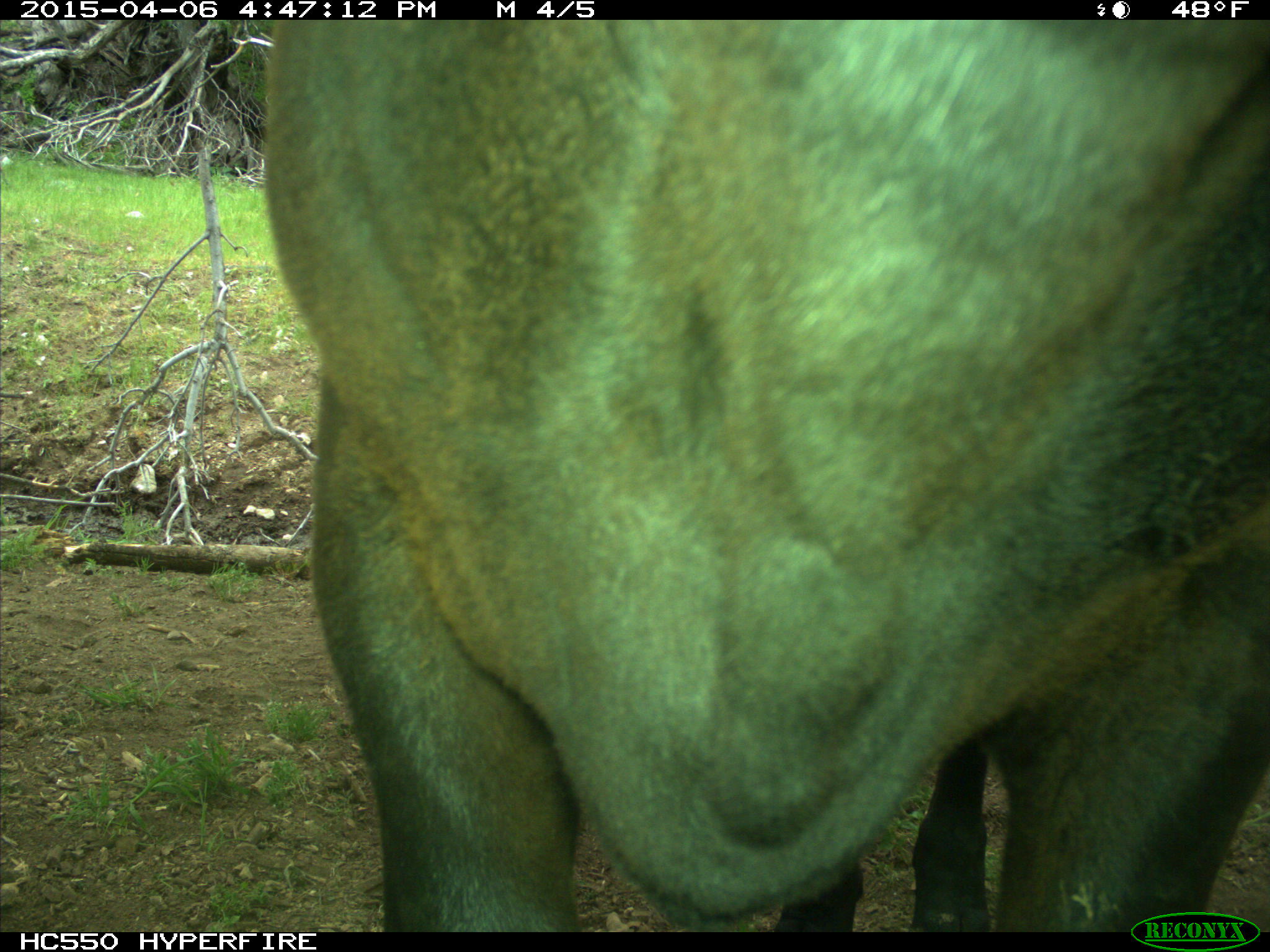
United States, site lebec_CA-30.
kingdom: Animalia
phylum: Chordata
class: Mammalia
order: Artiodactyla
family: Bovidae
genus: Bos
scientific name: Bos taurus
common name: domestic cow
Bos taurus (domestic cow).